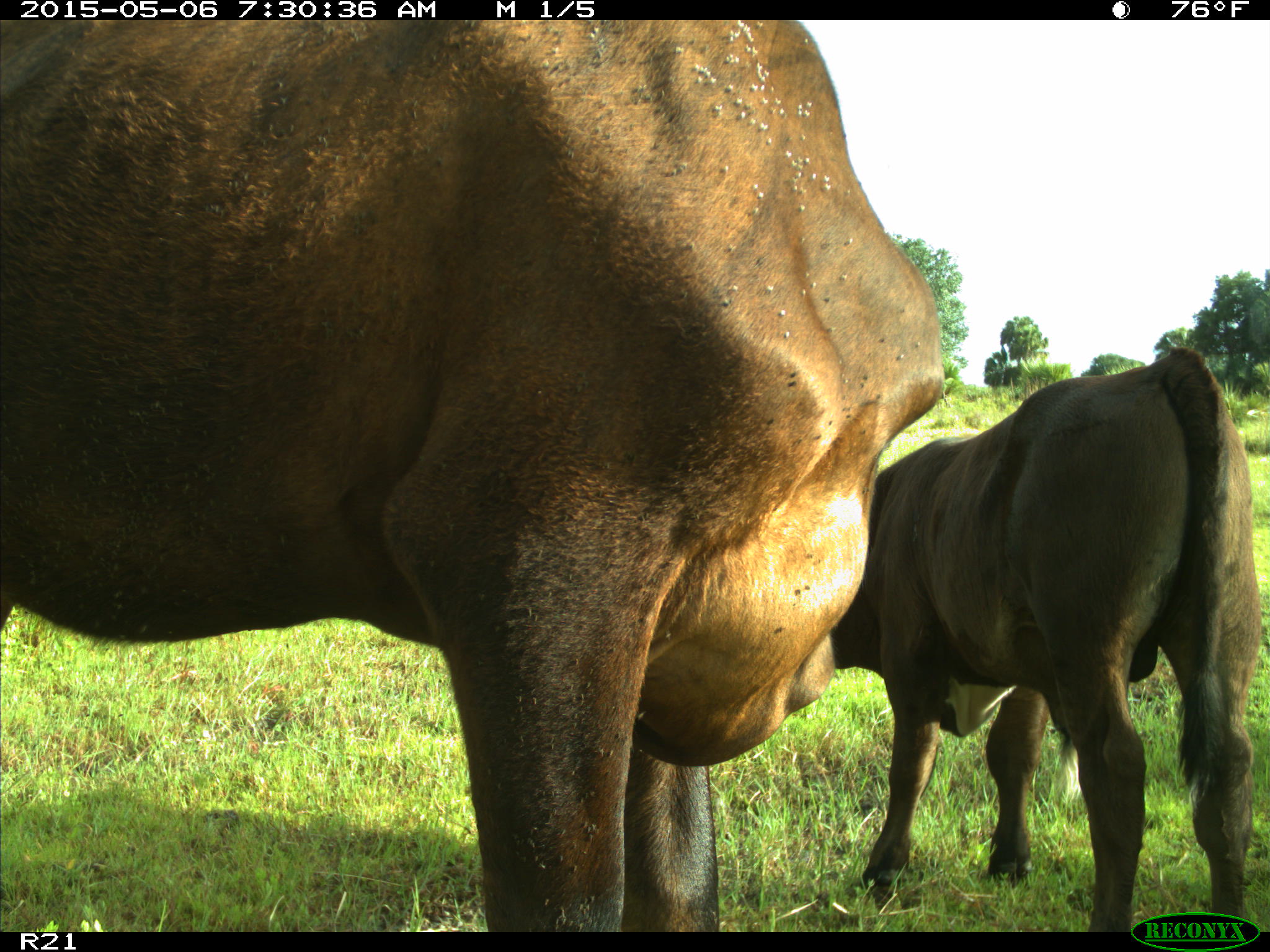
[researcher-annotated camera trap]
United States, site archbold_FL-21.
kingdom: Animalia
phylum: Chordata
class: Mammalia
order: Artiodactyla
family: Bovidae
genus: Bos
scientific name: Bos taurus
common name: domestic cow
Bos taurus (domestic cow).